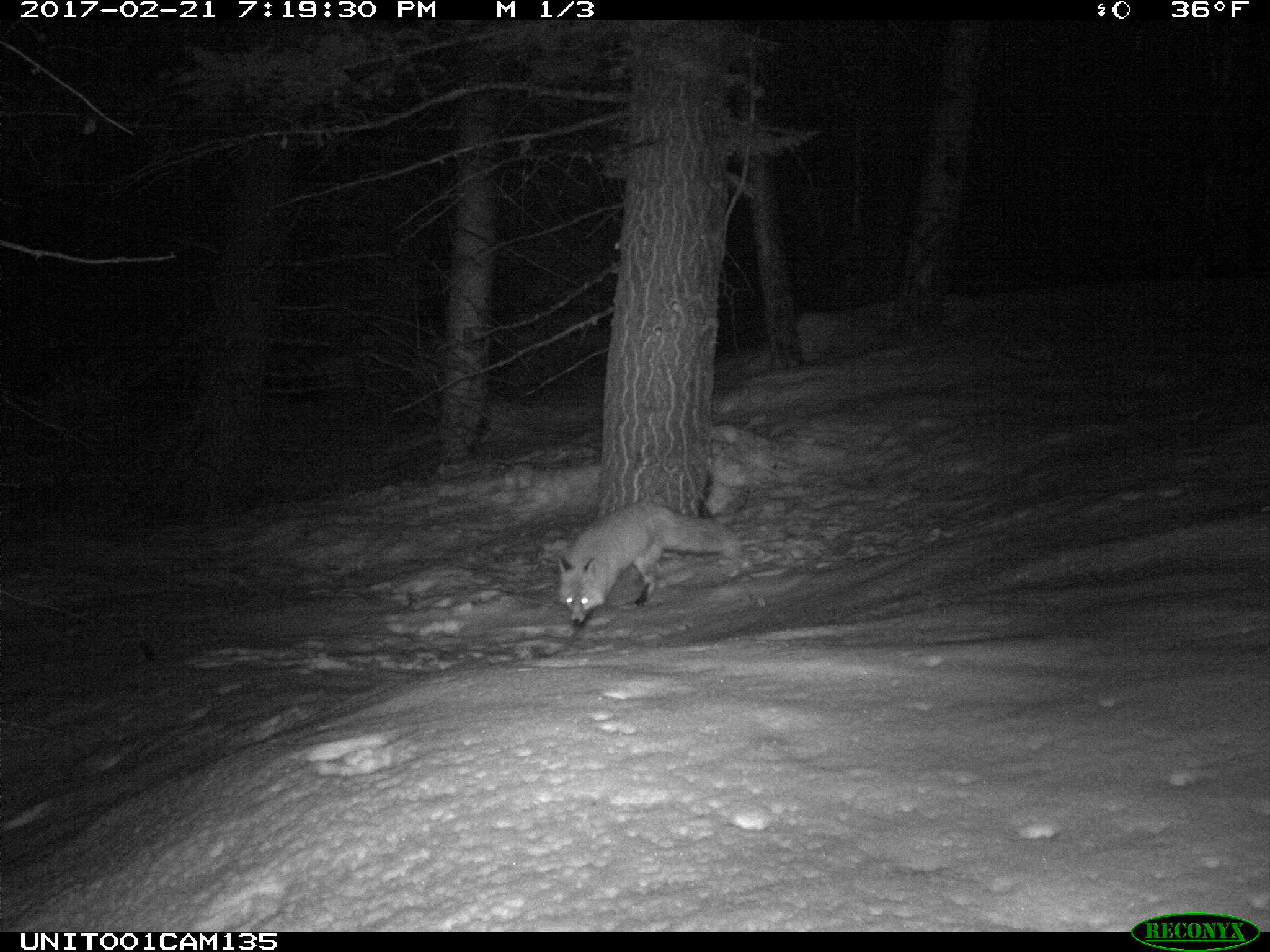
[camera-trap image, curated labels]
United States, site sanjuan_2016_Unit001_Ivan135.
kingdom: Animalia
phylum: Chordata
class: Mammalia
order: Carnivora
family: Canidae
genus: Vulpes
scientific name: Vulpes vulpes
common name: red fox